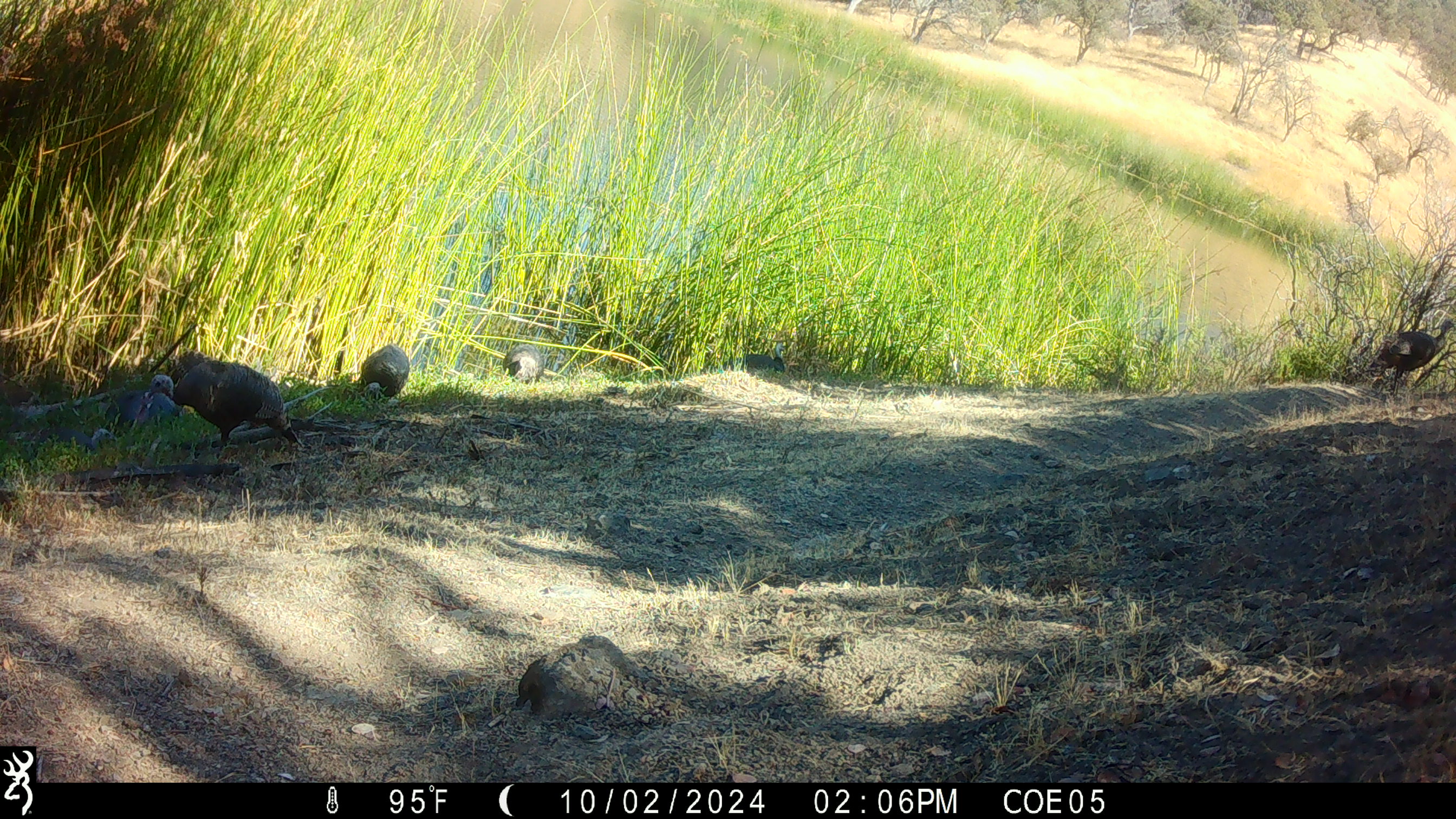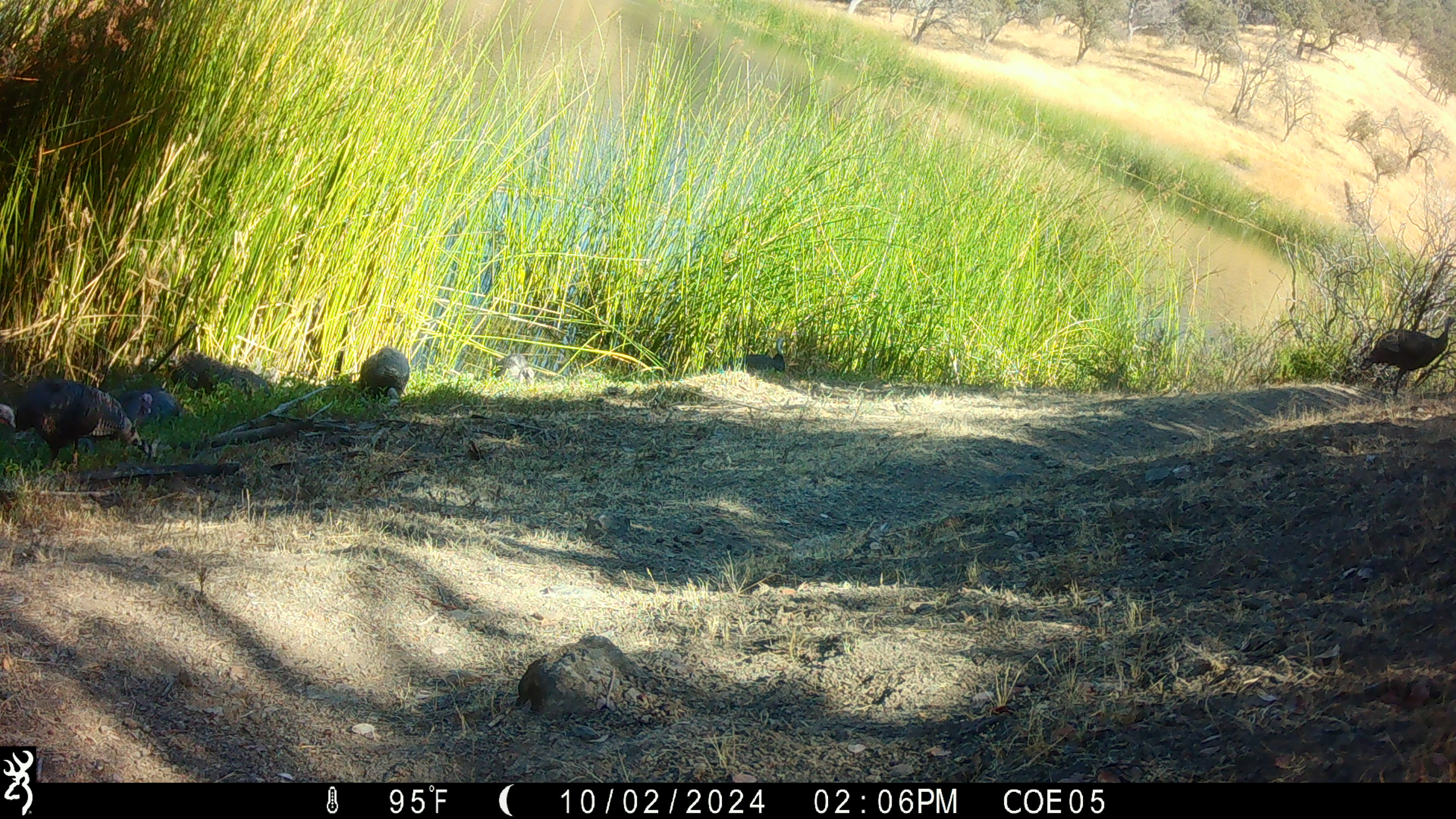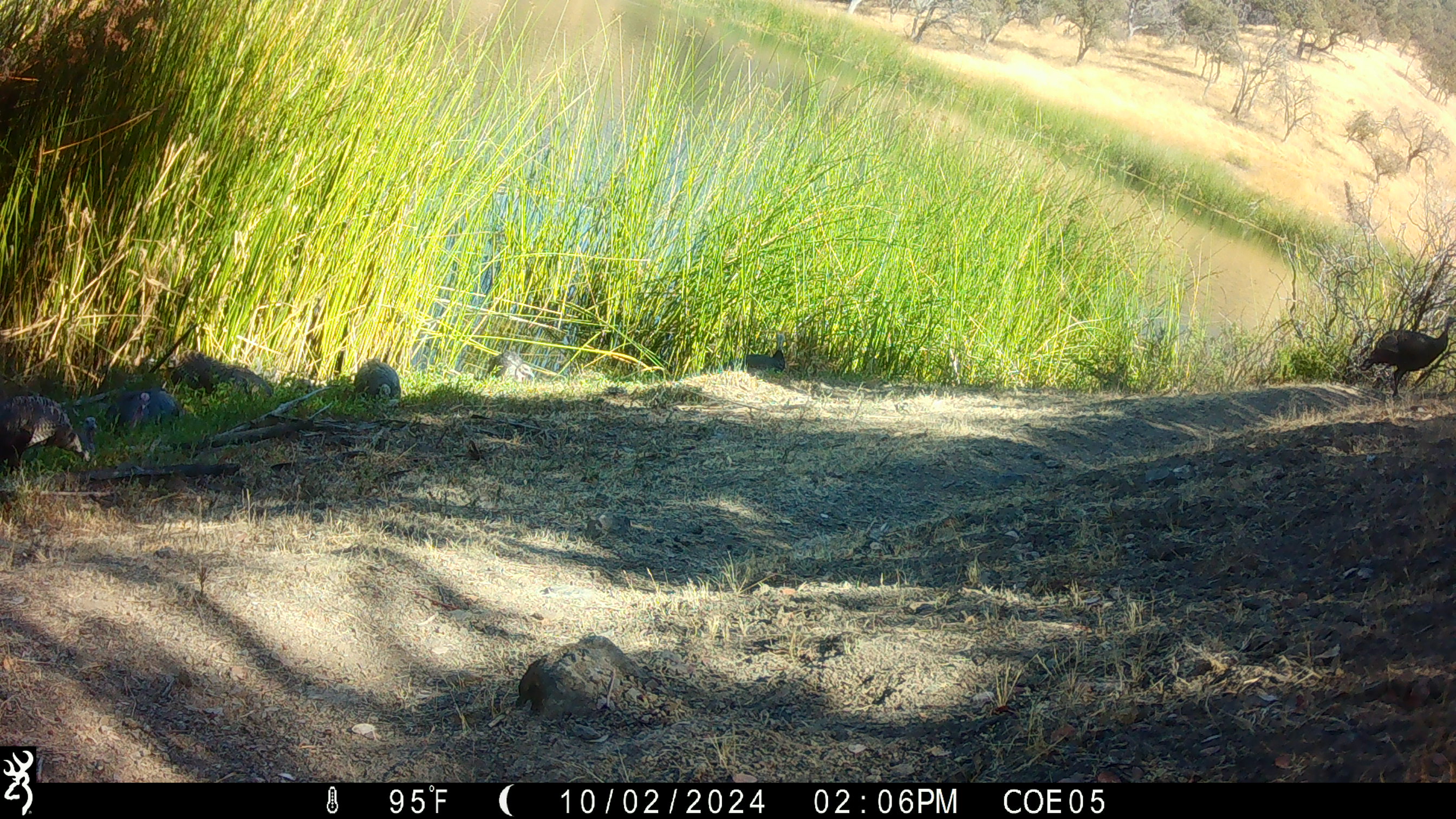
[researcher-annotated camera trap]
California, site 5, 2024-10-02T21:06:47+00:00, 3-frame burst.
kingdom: Animalia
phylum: Chordata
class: Aves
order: Galliformes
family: Phasianidae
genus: Meleagris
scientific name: Meleagris gallopavo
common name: turkey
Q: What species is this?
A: Turkey (Meleagris gallopavo).